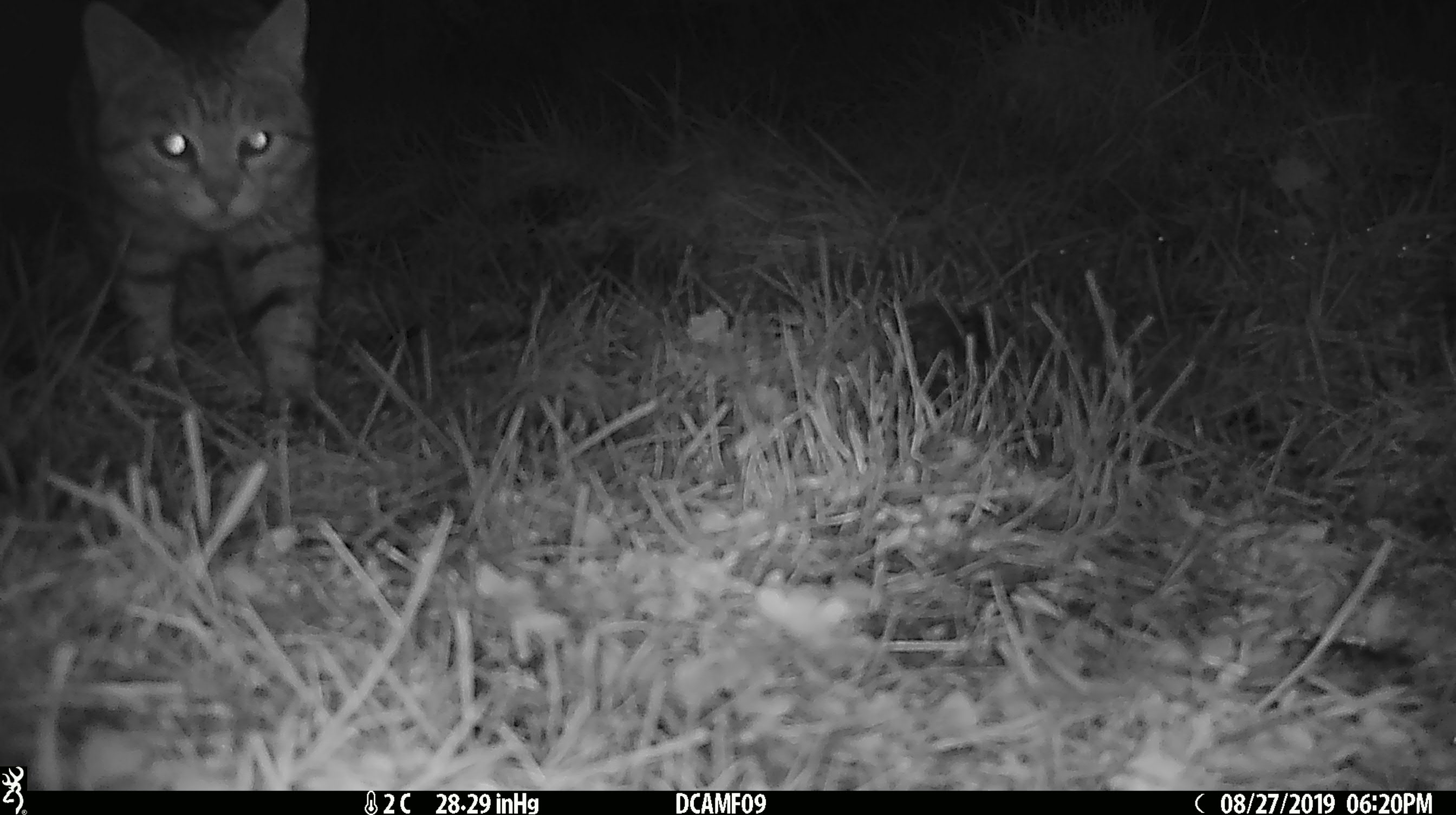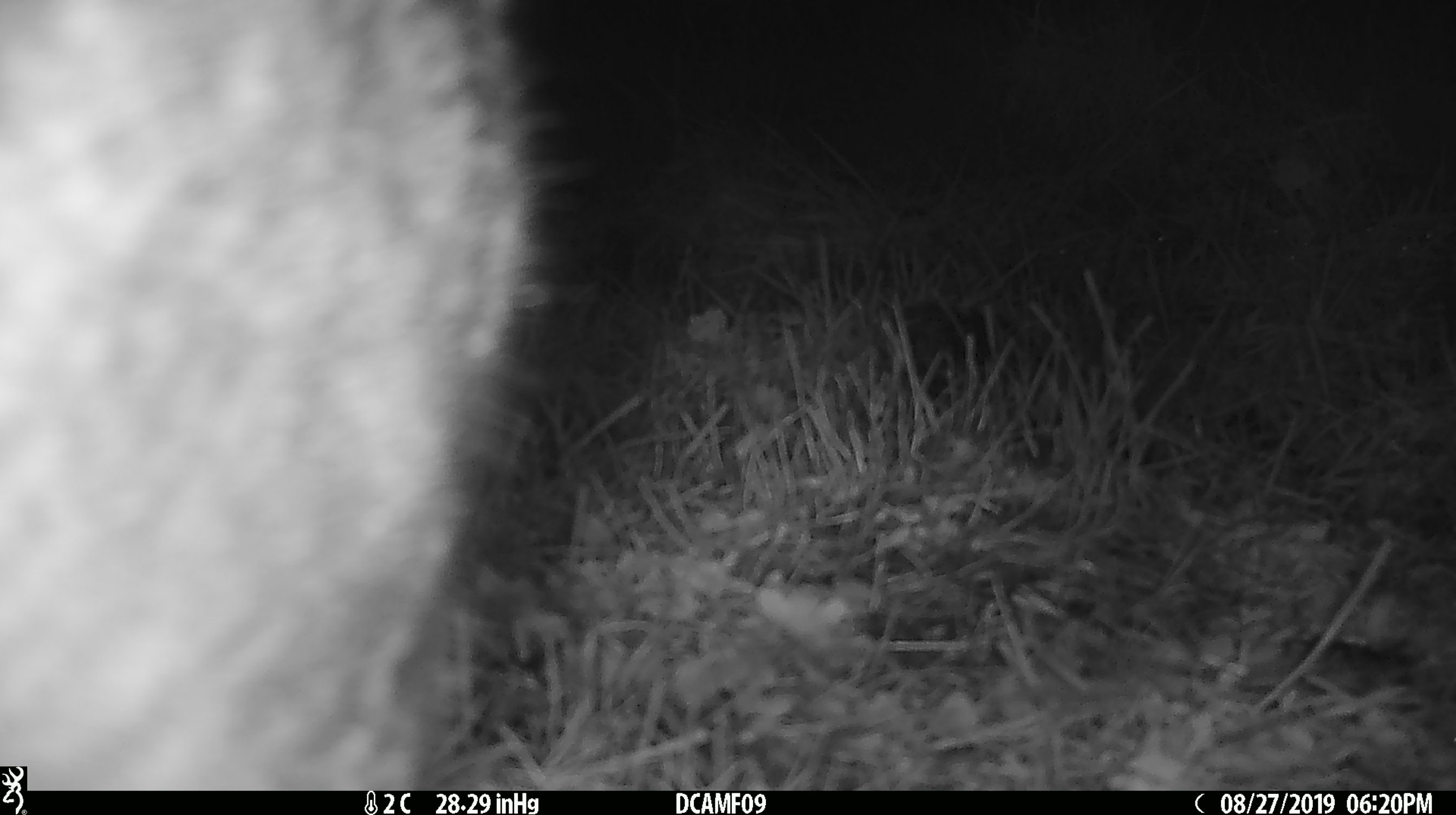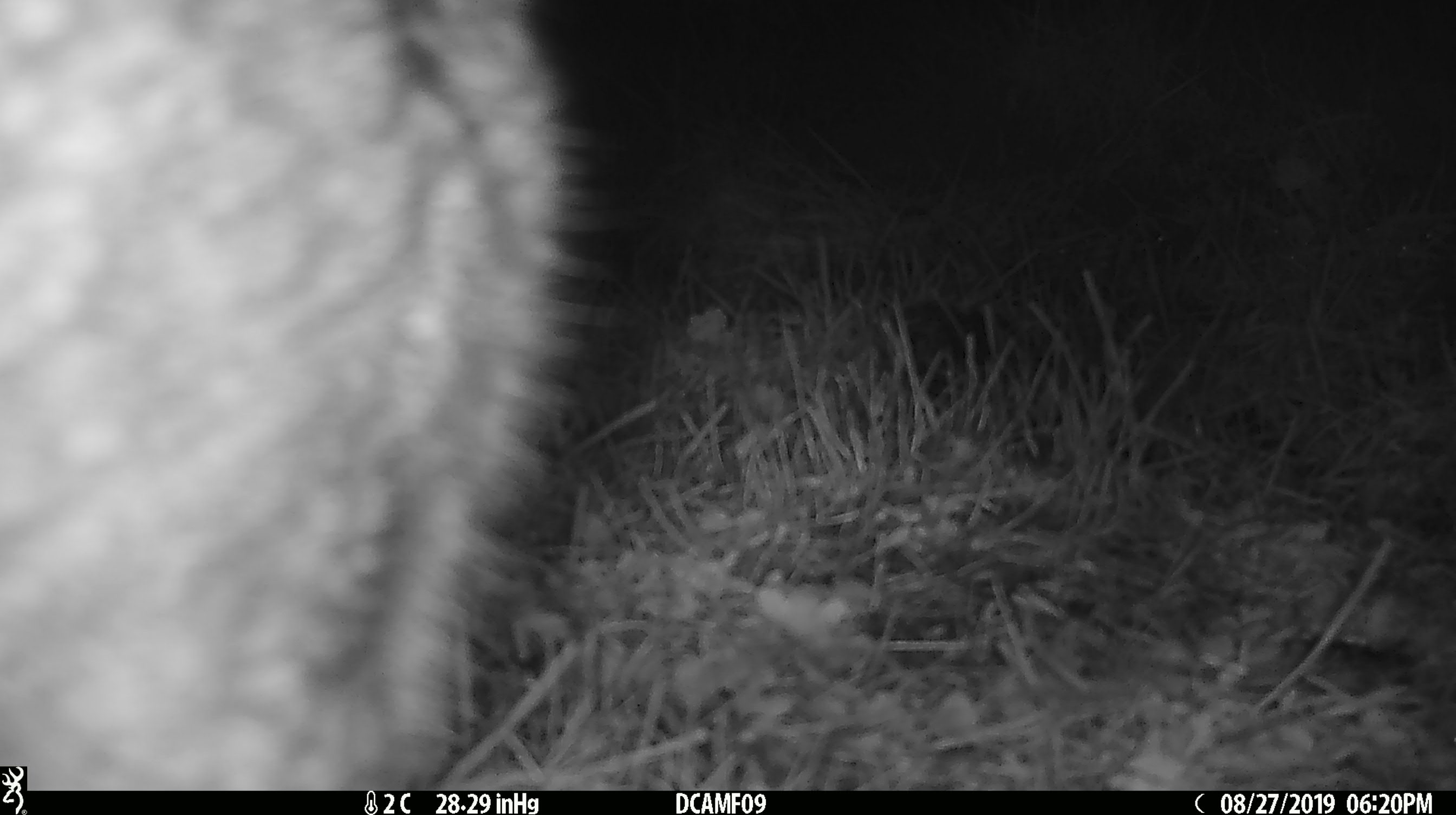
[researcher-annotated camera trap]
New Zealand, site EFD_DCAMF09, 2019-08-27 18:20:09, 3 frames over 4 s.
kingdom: Animalia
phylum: Chordata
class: Mammalia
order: Carnivora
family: Felidae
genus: Felis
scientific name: Felis catus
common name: domestic cat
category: cat